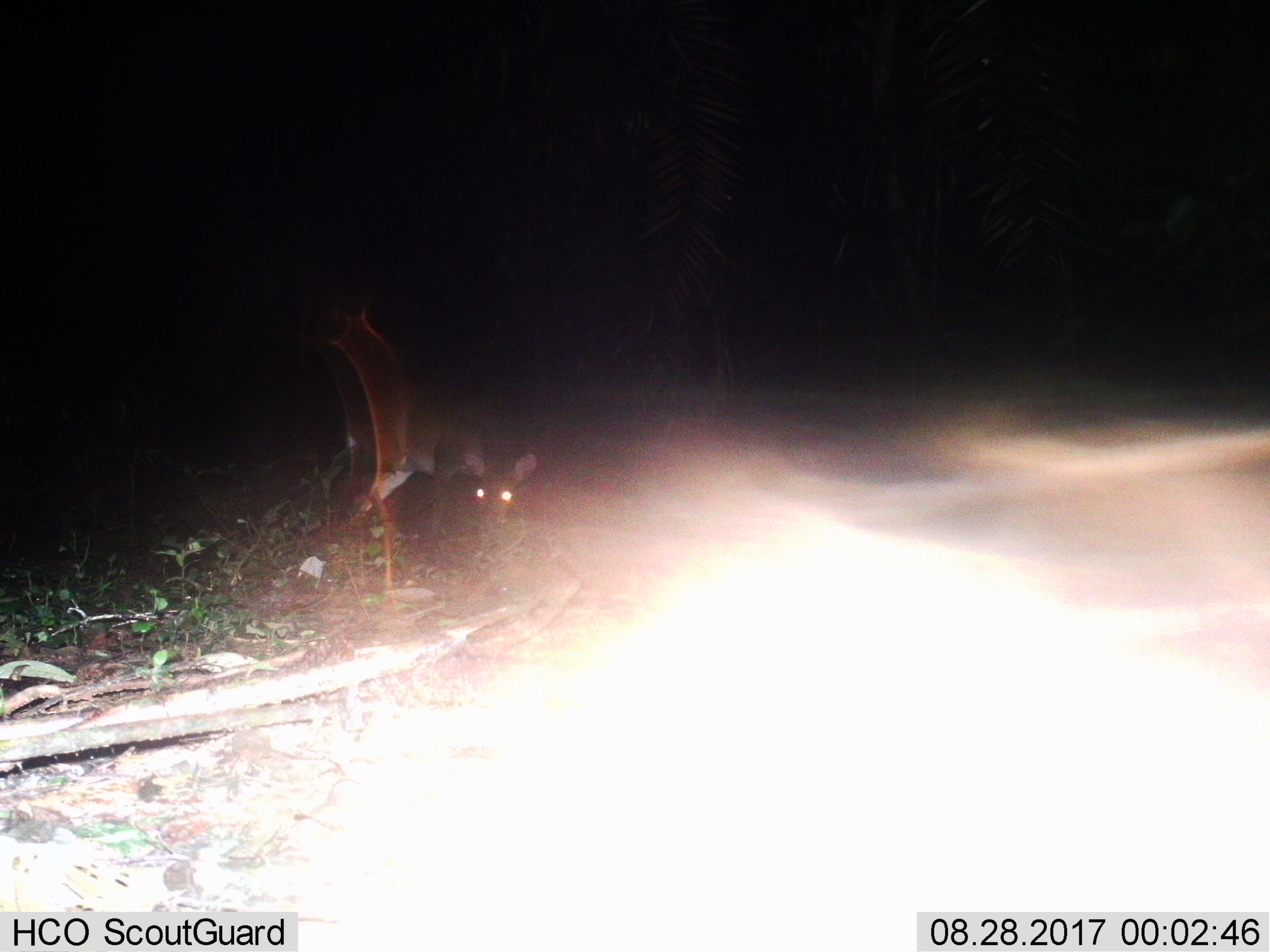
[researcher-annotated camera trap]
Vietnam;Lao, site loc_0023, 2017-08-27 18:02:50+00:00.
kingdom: Animalia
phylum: Chordata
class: Mammalia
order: Artiodactyla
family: Cervidae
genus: Muntiacus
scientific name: Muntiacus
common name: muntjacs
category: unidentified muntjac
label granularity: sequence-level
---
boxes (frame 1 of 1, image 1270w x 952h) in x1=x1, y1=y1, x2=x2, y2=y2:
unidentified muntjac: x1=498, y1=399, x2=1270, y2=952; x1=336, y1=368, x2=539, y2=537